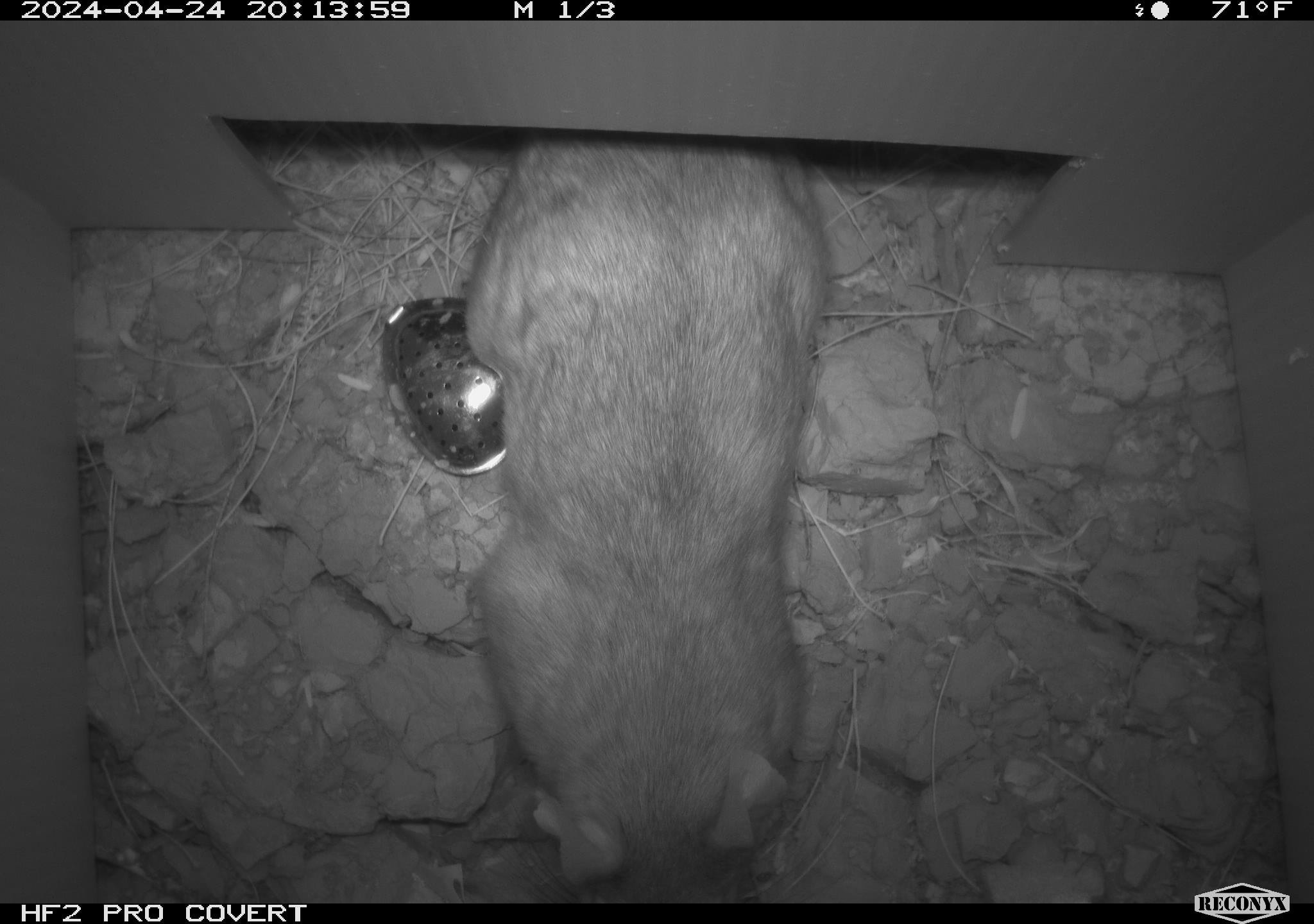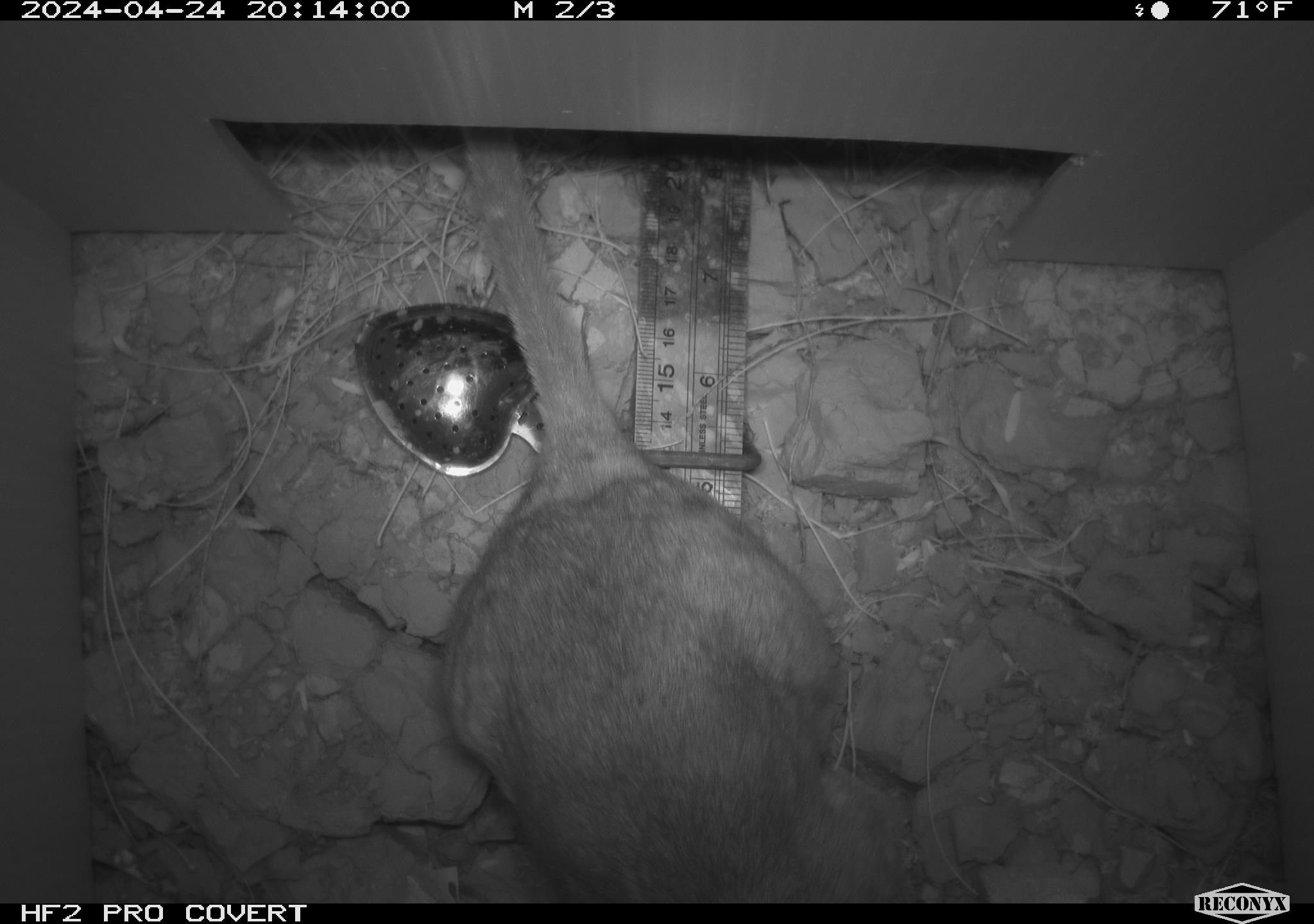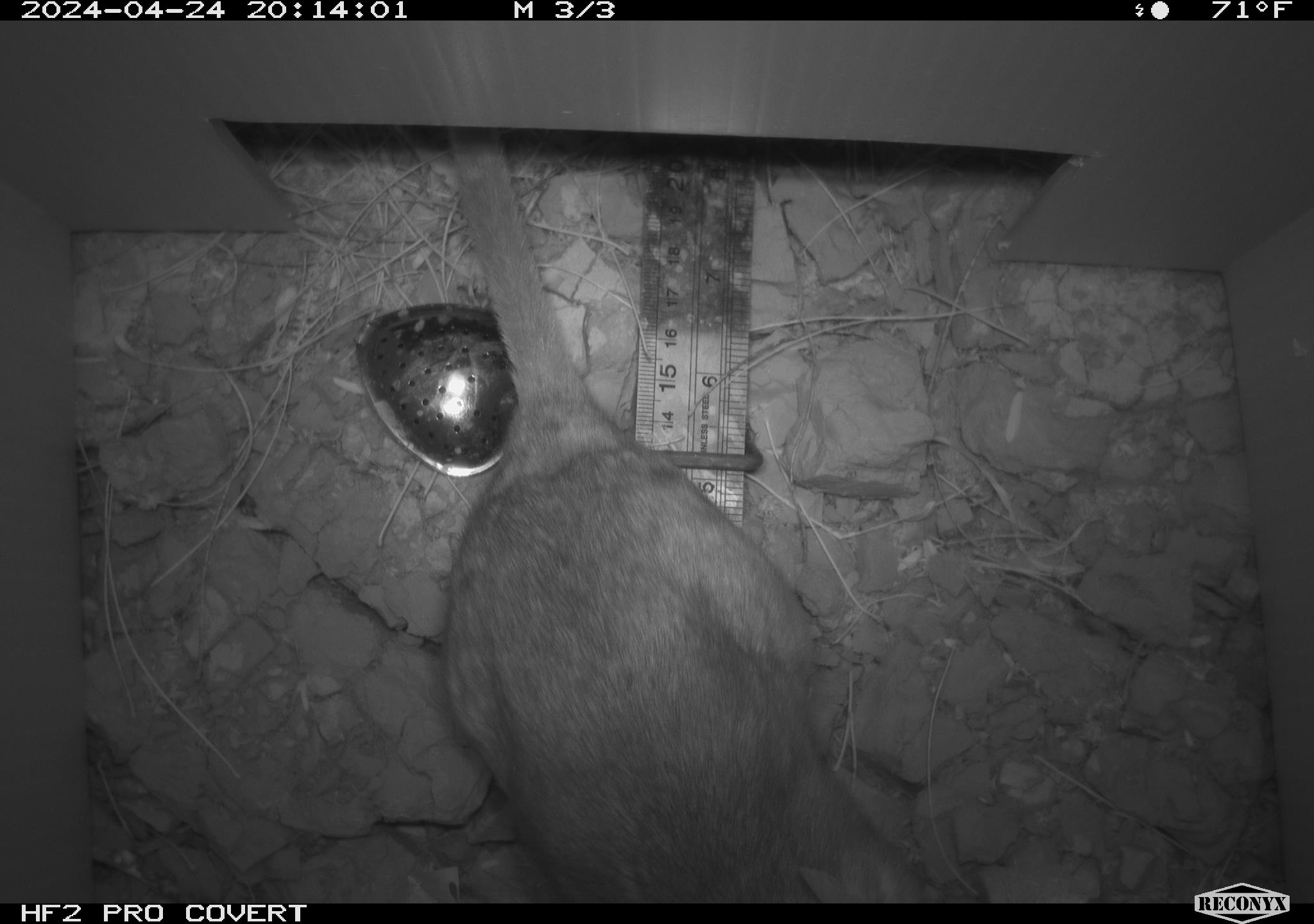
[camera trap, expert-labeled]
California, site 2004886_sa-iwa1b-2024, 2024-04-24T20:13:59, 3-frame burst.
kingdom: Animalia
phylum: Chordata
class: Mammalia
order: Rodentia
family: Cricetidae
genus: Neotoma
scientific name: Neotoma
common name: pack rat or woodrat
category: neotoma species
Neotoma species (pack rat or woodrat) (Neotoma).